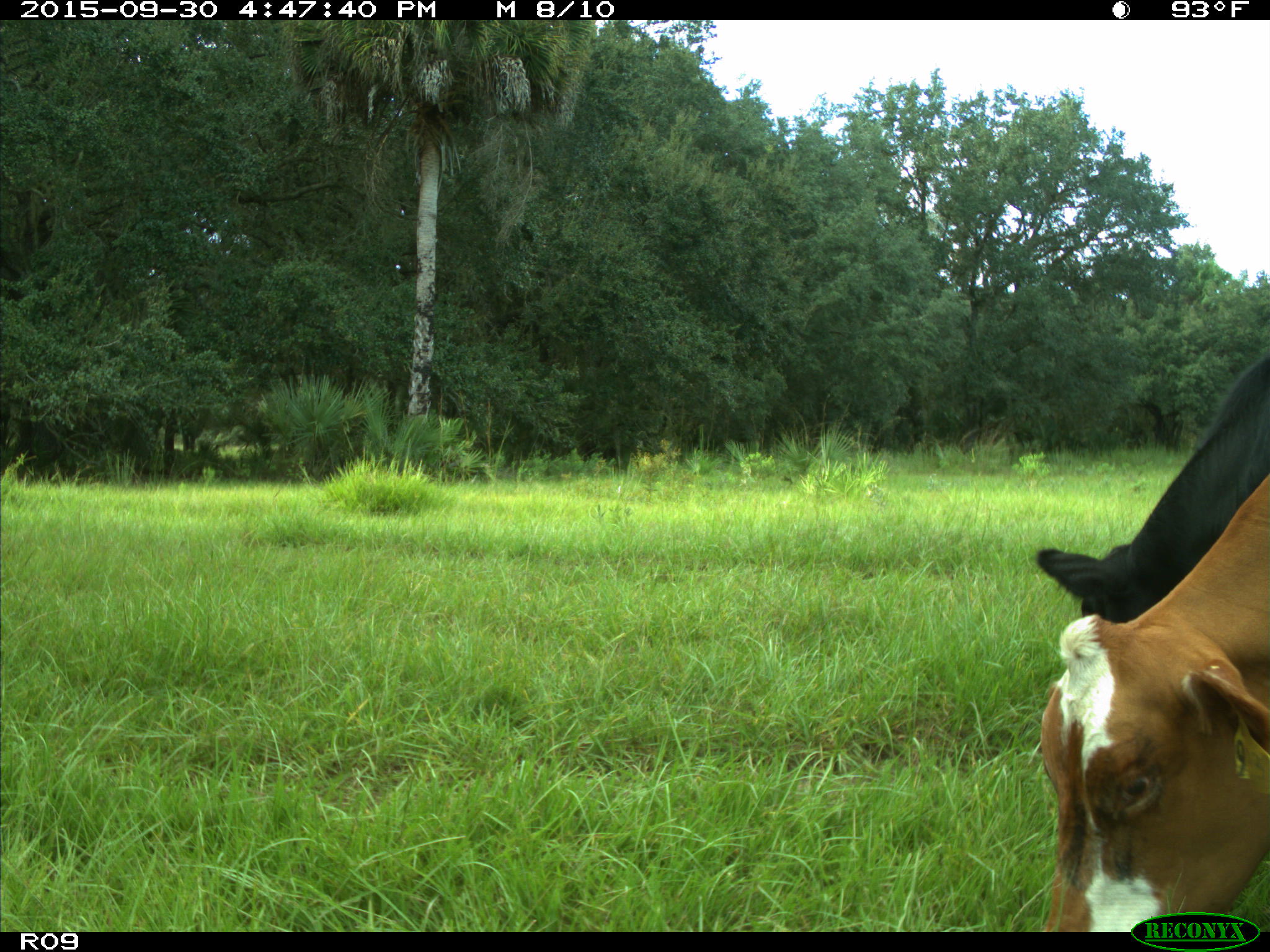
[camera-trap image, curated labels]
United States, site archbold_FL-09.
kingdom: Animalia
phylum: Chordata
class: Mammalia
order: Artiodactyla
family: Bovidae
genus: Bos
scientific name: Bos taurus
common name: domestic cow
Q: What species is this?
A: Bos taurus (domestic cow).